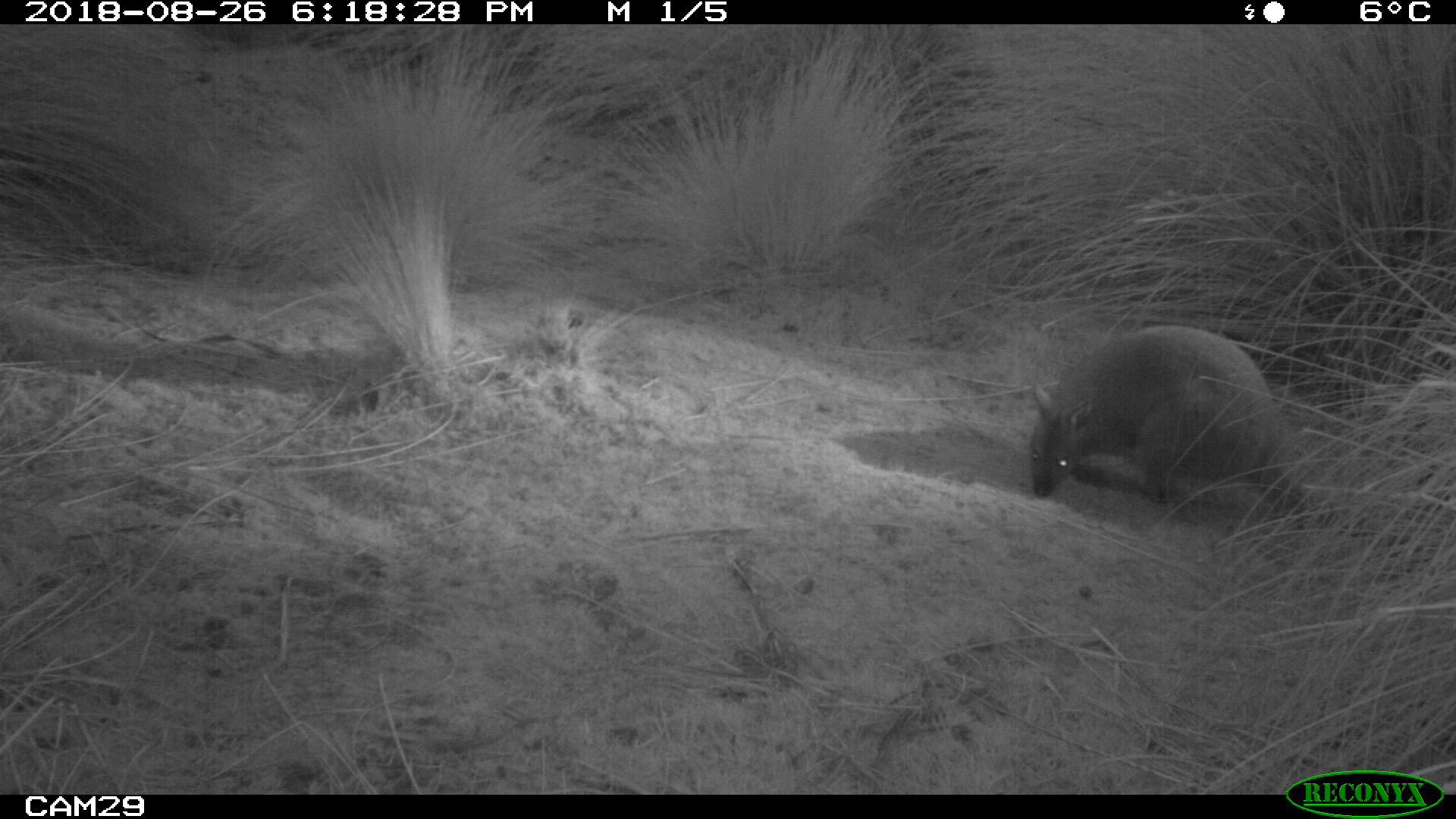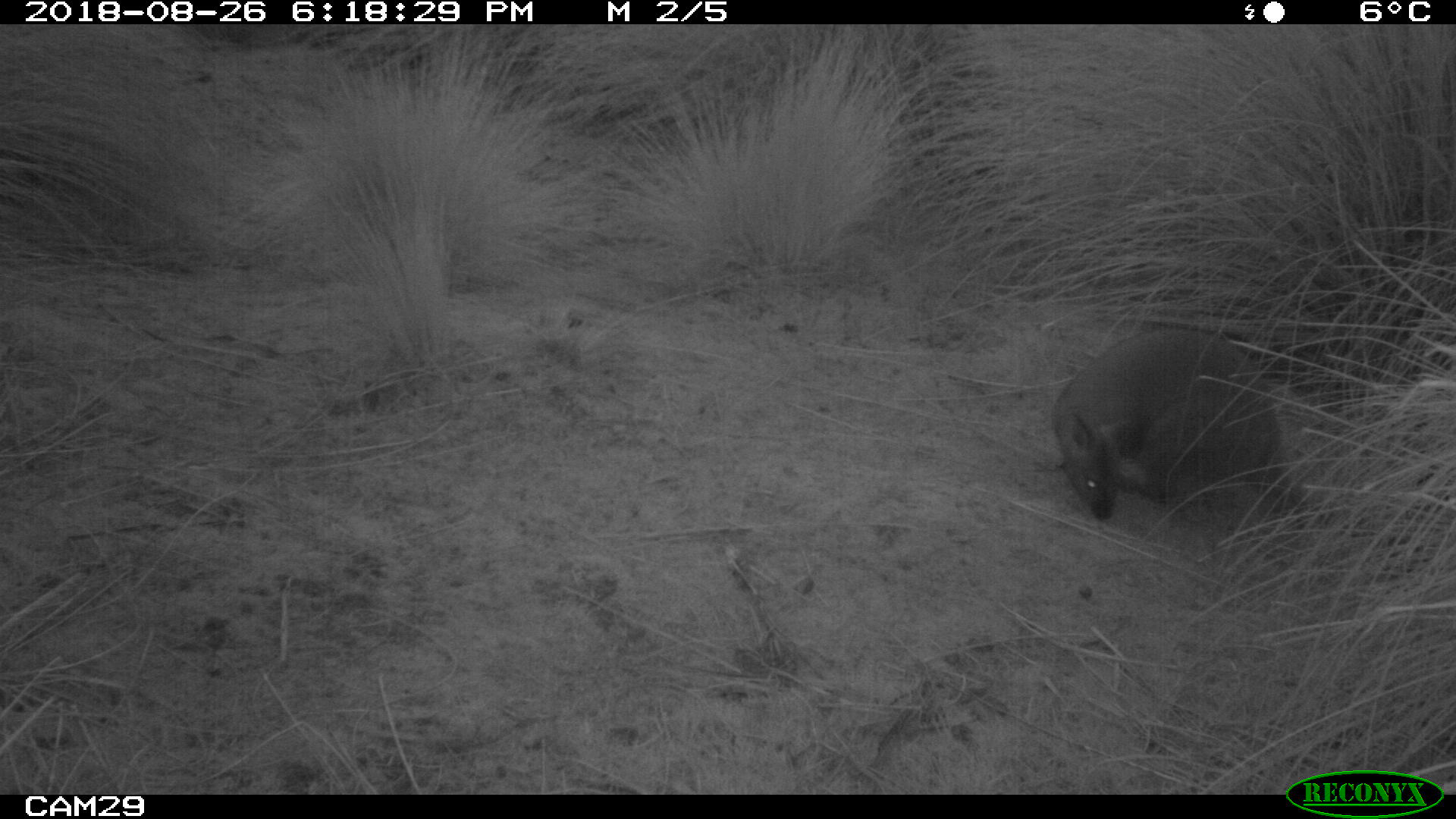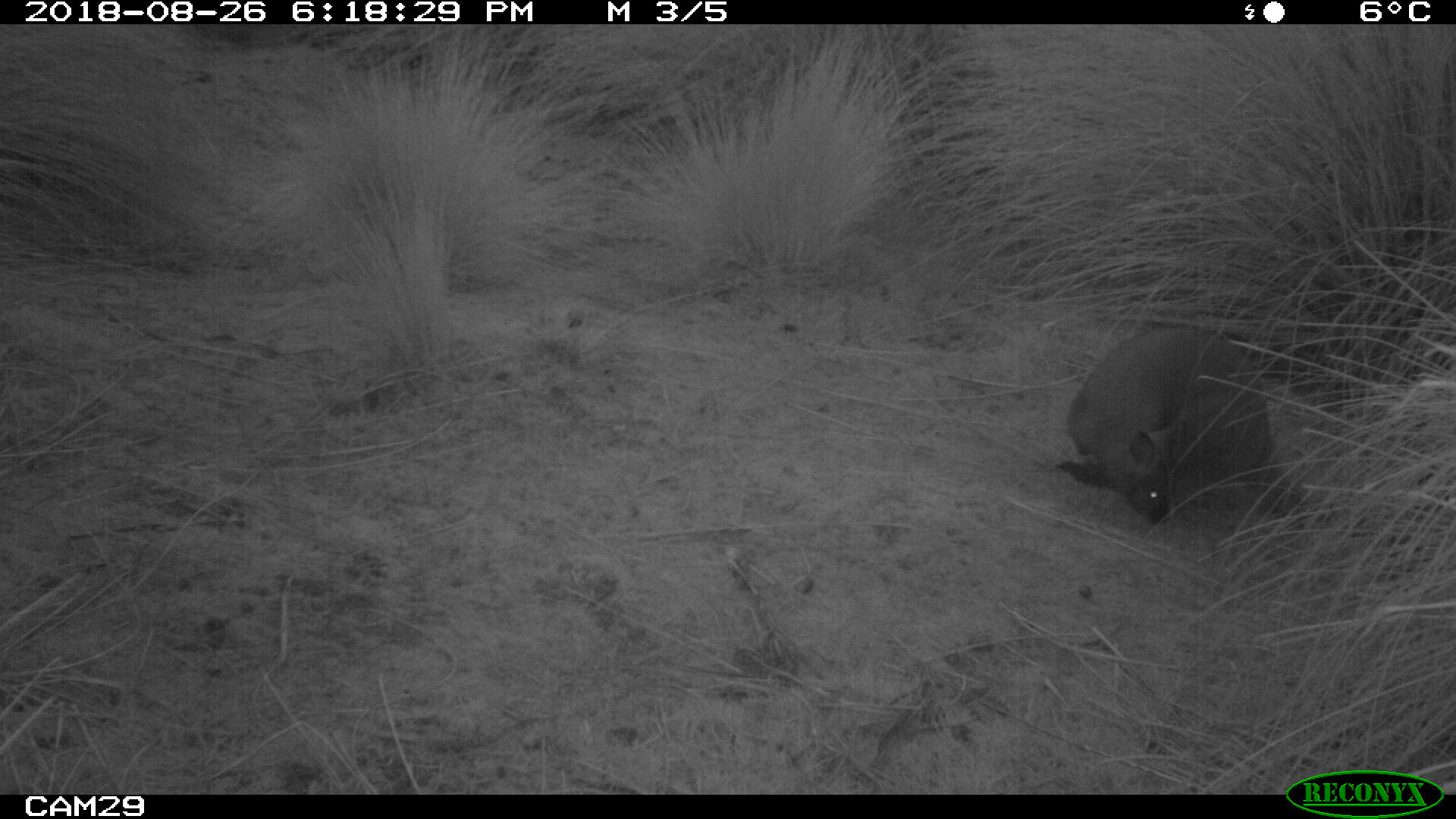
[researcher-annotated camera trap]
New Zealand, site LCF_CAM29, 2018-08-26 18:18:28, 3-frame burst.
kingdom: Animalia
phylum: Chordata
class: Mammalia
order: Diprotodontia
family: Macropodidae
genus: Notamacropus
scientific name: Notamacropus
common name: wallaby